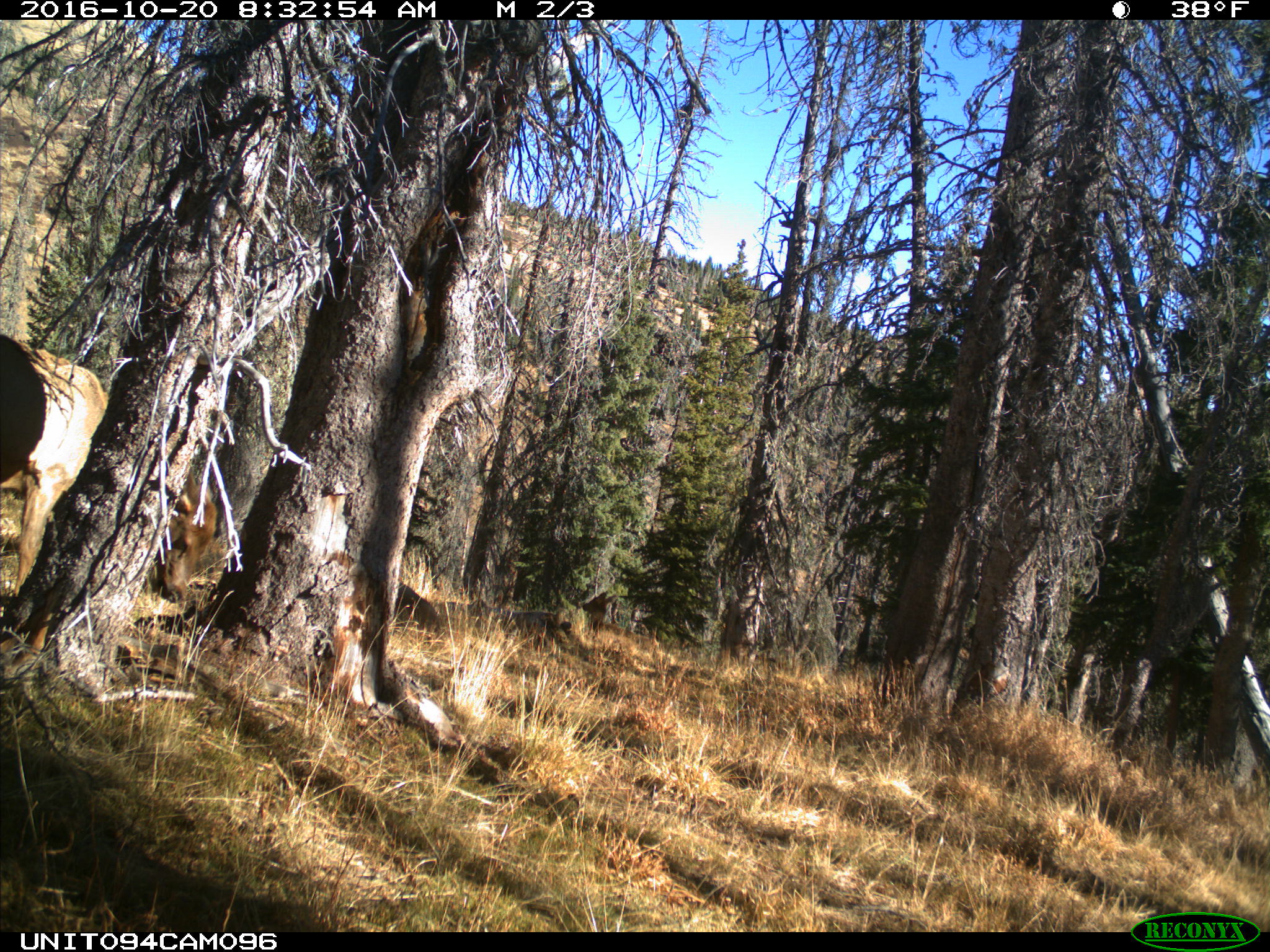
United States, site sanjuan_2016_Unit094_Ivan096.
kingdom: Animalia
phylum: Chordata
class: Mammalia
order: Artiodactyla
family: Cervidae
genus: Cervus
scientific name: Cervus elaphus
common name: red deer